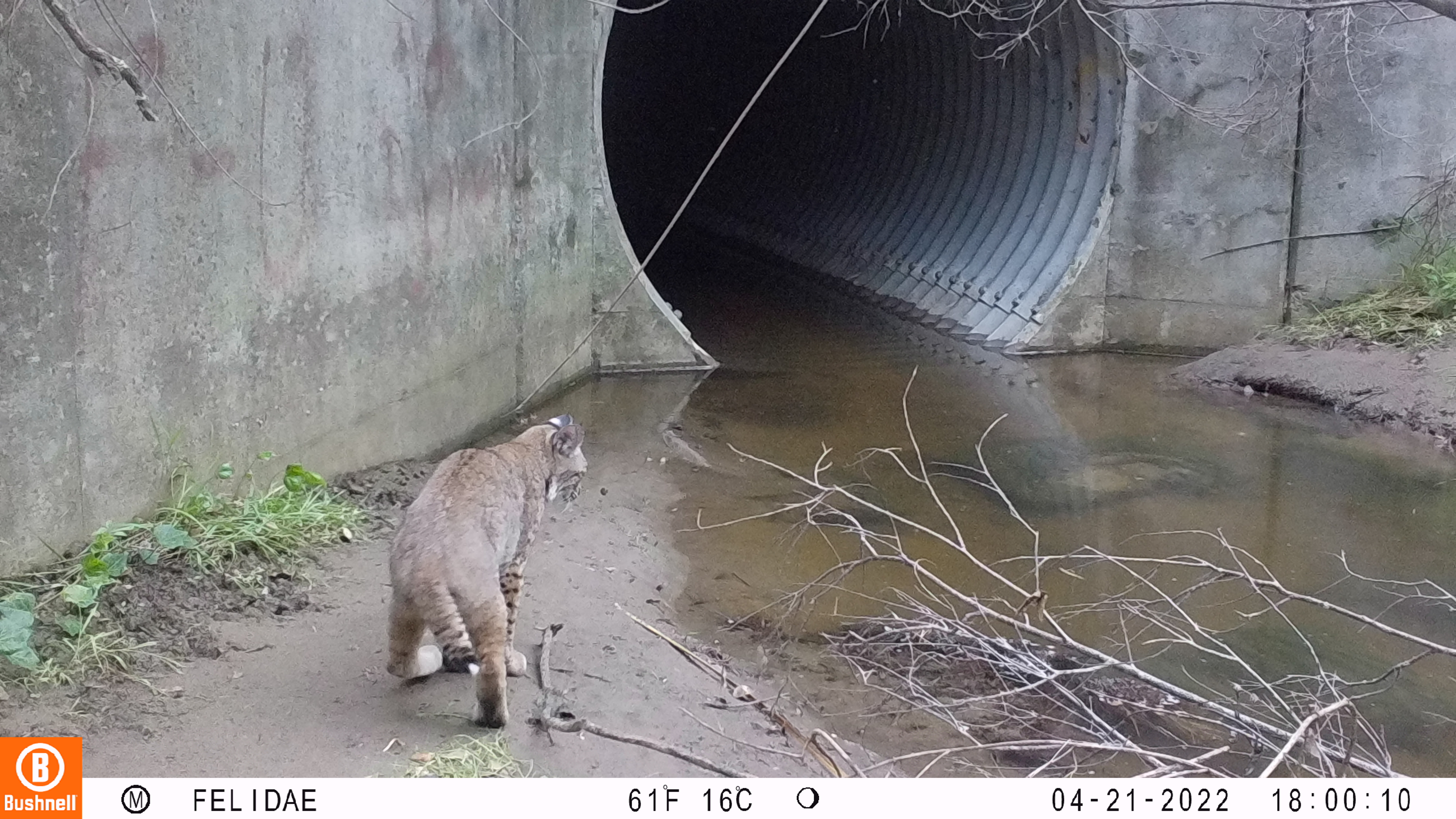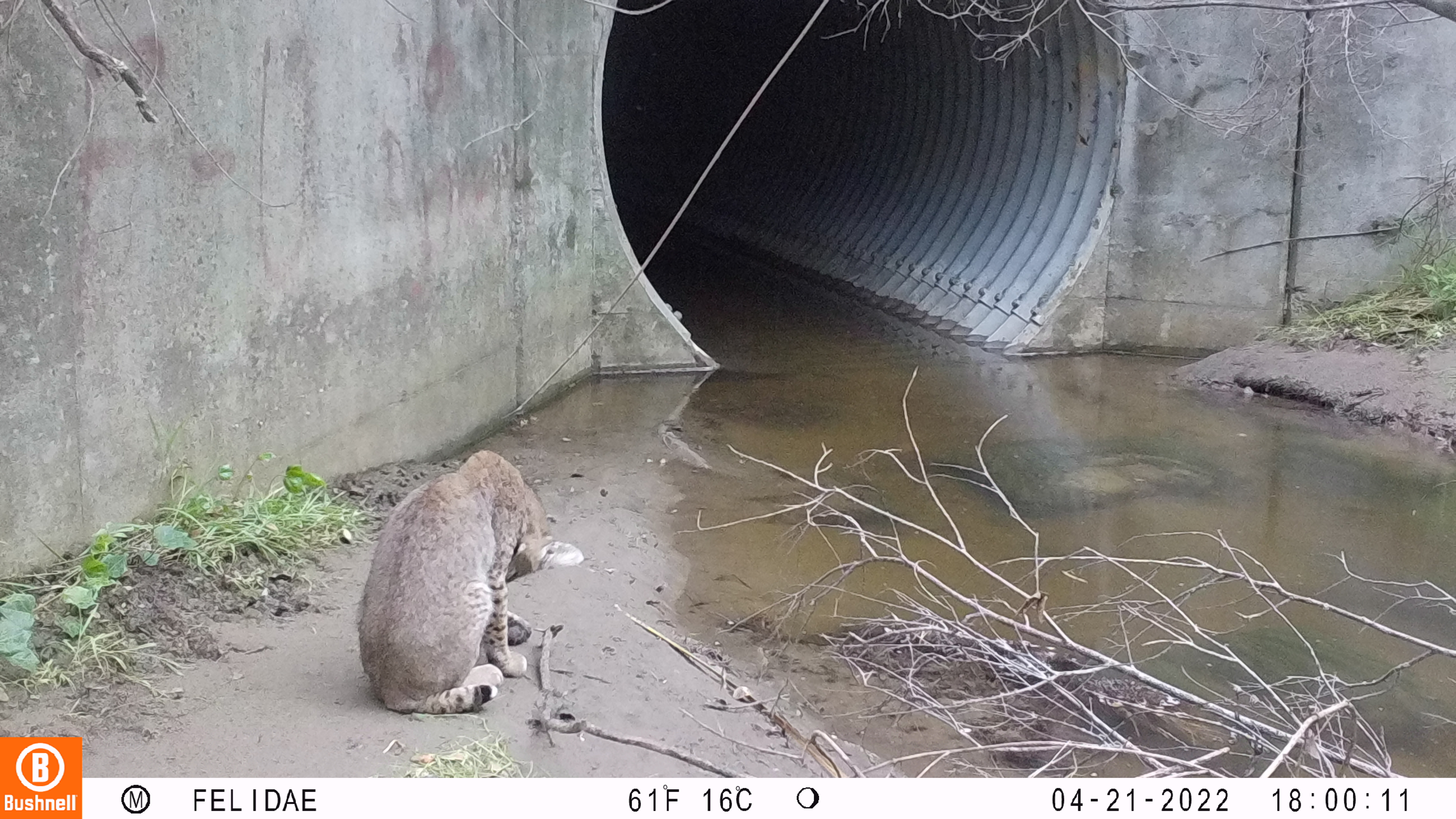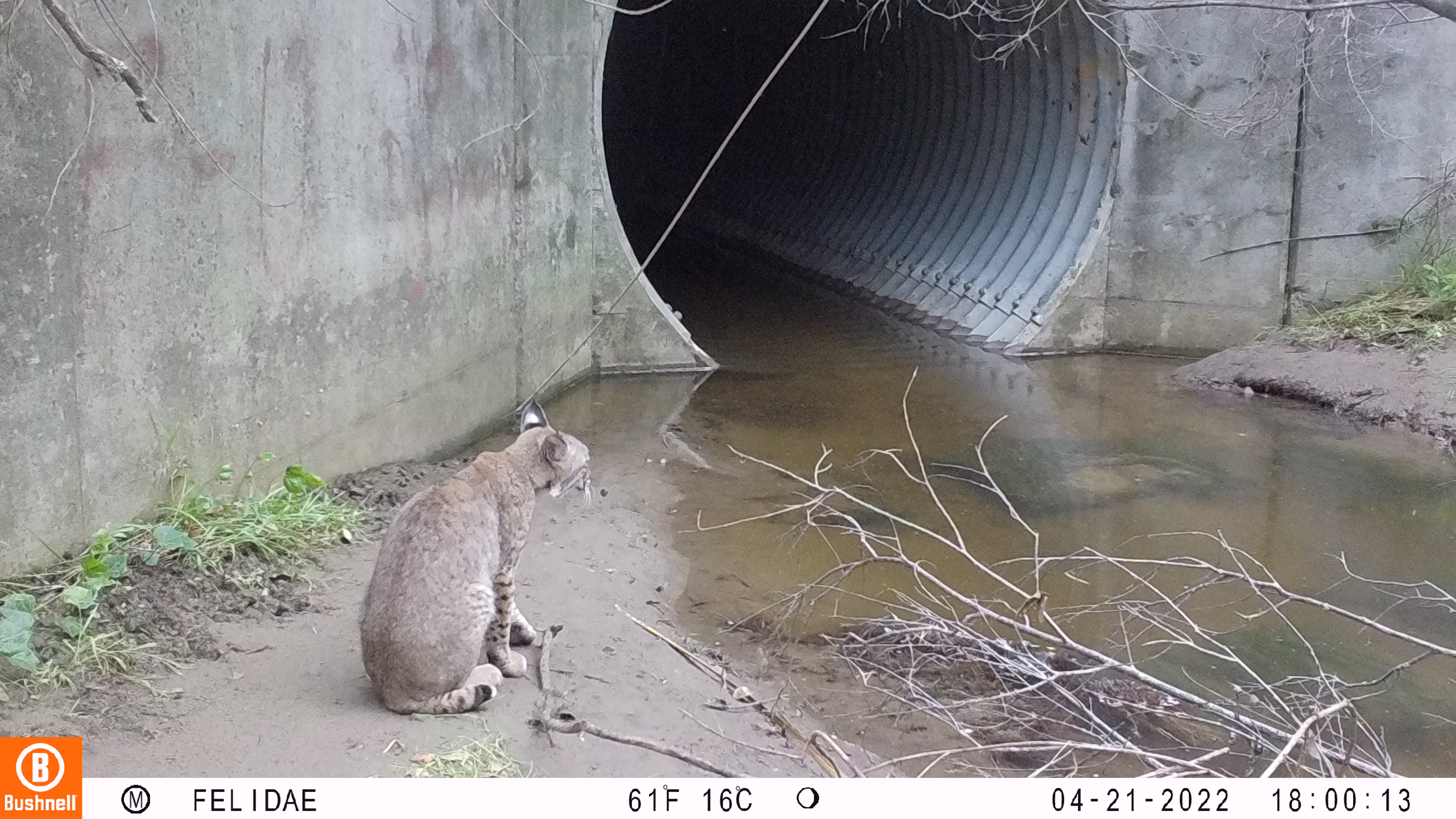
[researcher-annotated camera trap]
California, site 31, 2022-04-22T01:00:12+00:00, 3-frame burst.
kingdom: Animalia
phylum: Chordata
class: Mammalia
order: Carnivora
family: Felidae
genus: Lynx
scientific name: Lynx rufus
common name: bobcat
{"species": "bobcat (Lynx rufus)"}